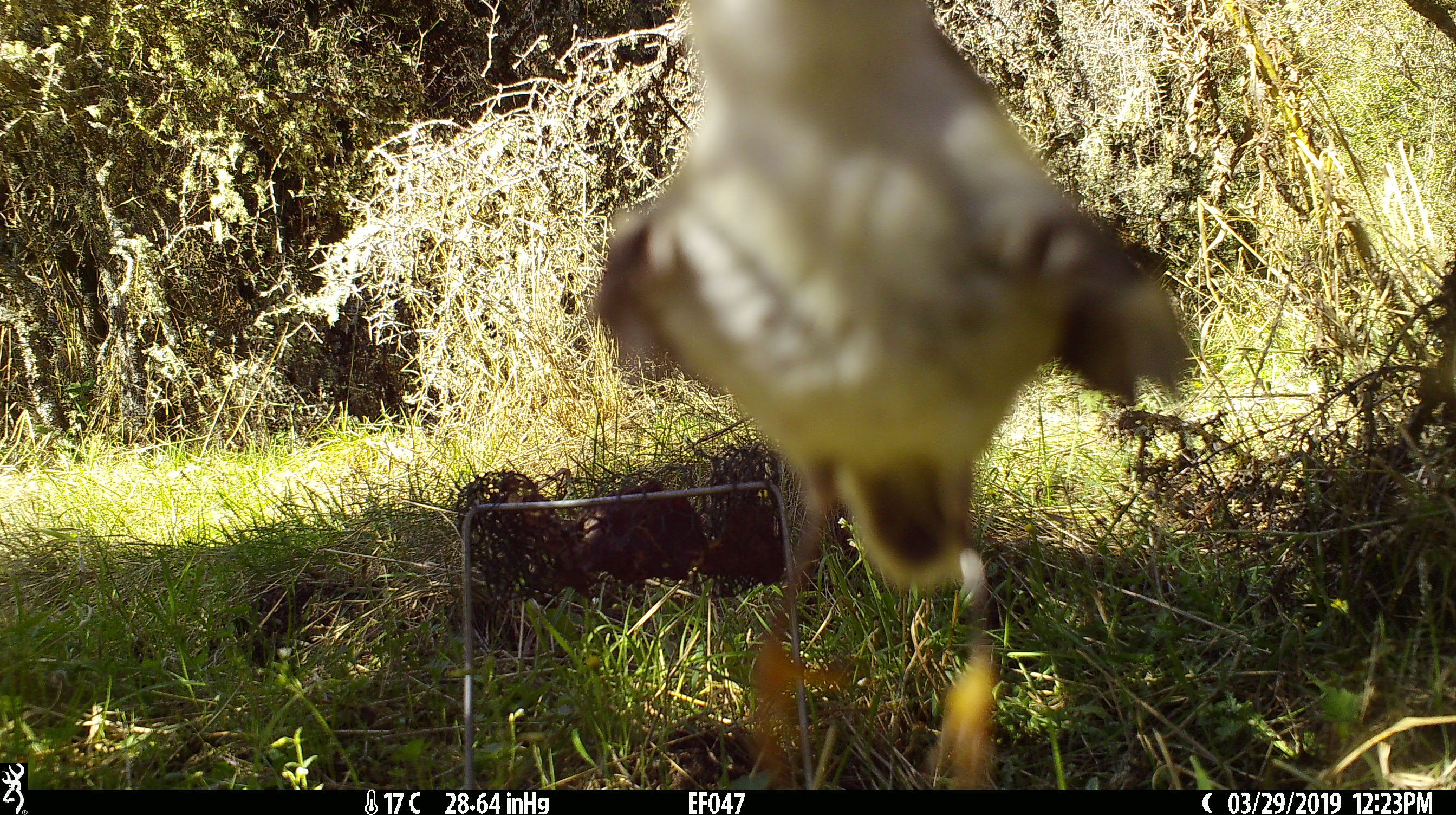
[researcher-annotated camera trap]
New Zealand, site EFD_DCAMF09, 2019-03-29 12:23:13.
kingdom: Animalia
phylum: Chordata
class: Aves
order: Passeriformes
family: Acanthisittidae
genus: Acanthisitta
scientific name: Acanthisitta chloris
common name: rifleman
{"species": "rifleman (Acanthisitta chloris)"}